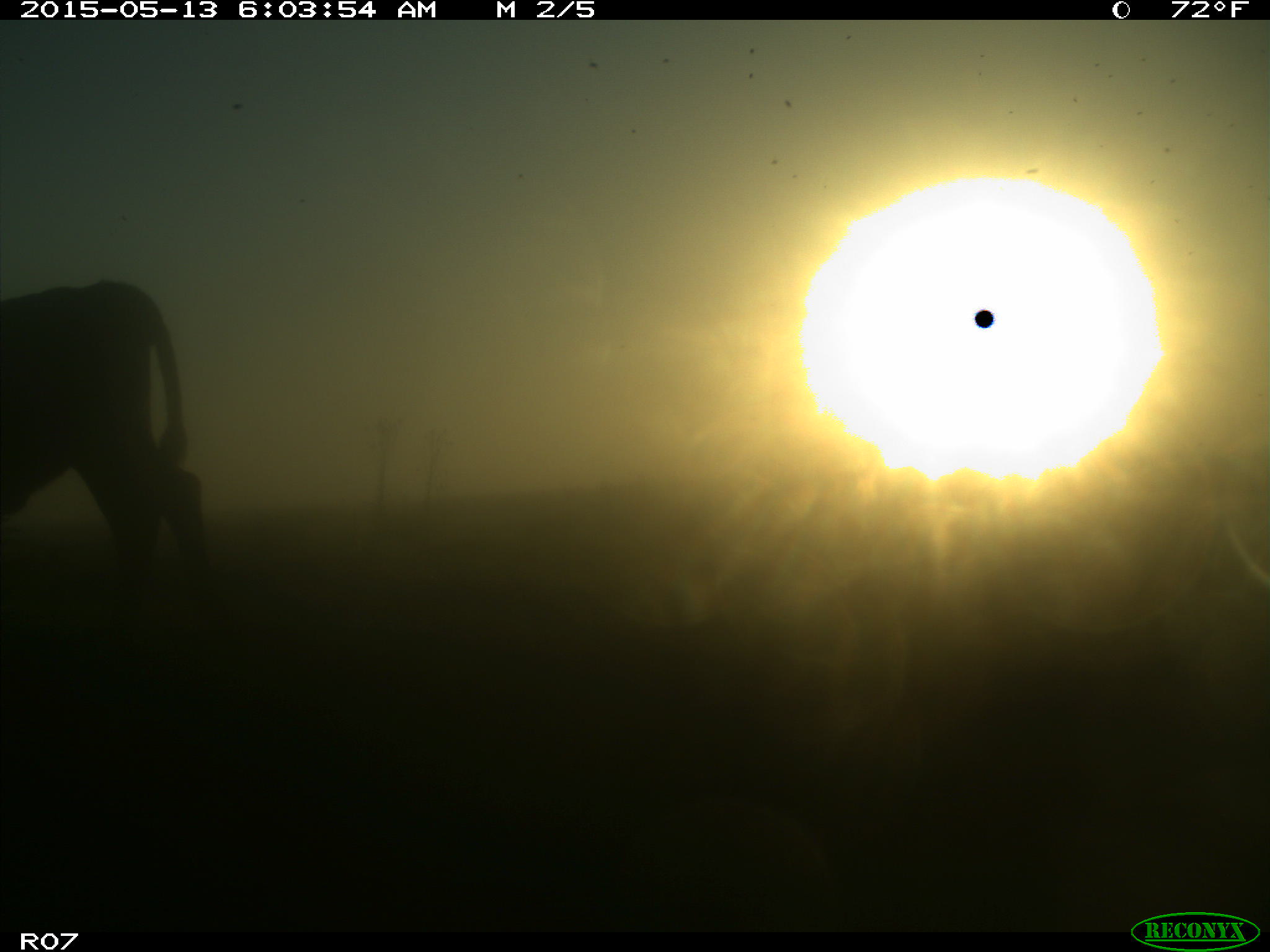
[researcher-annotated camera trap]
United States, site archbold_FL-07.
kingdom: Animalia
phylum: Chordata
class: Mammalia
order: Artiodactyla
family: Bovidae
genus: Bos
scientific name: Bos taurus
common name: domestic cow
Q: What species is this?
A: Bos taurus (domestic cow).